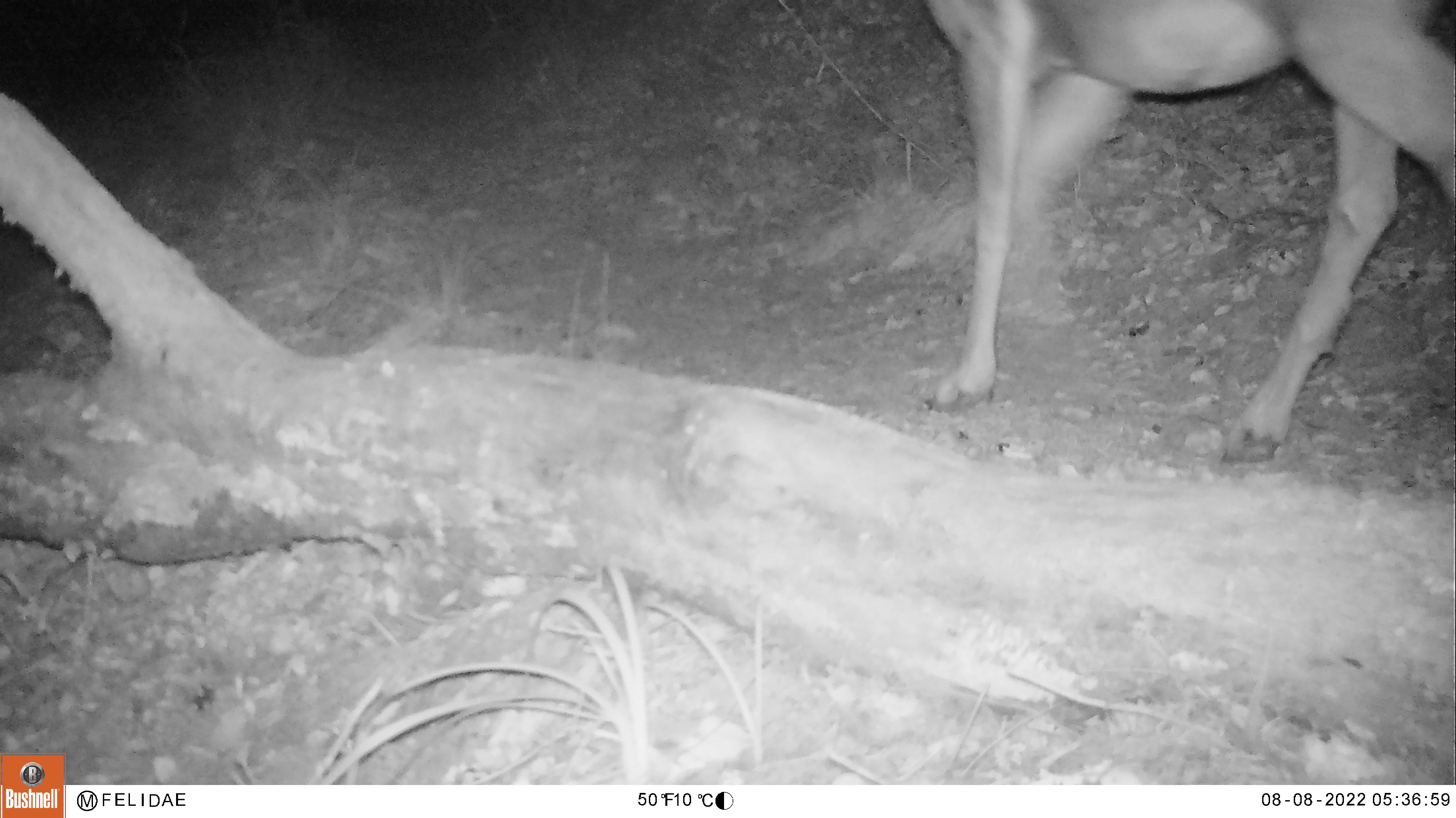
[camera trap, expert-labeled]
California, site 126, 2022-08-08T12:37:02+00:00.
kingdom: Animalia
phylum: Chordata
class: Mammalia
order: Artiodactyla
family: Cervidae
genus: Odocoileus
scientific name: Odocoileus hemionus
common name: mule deer